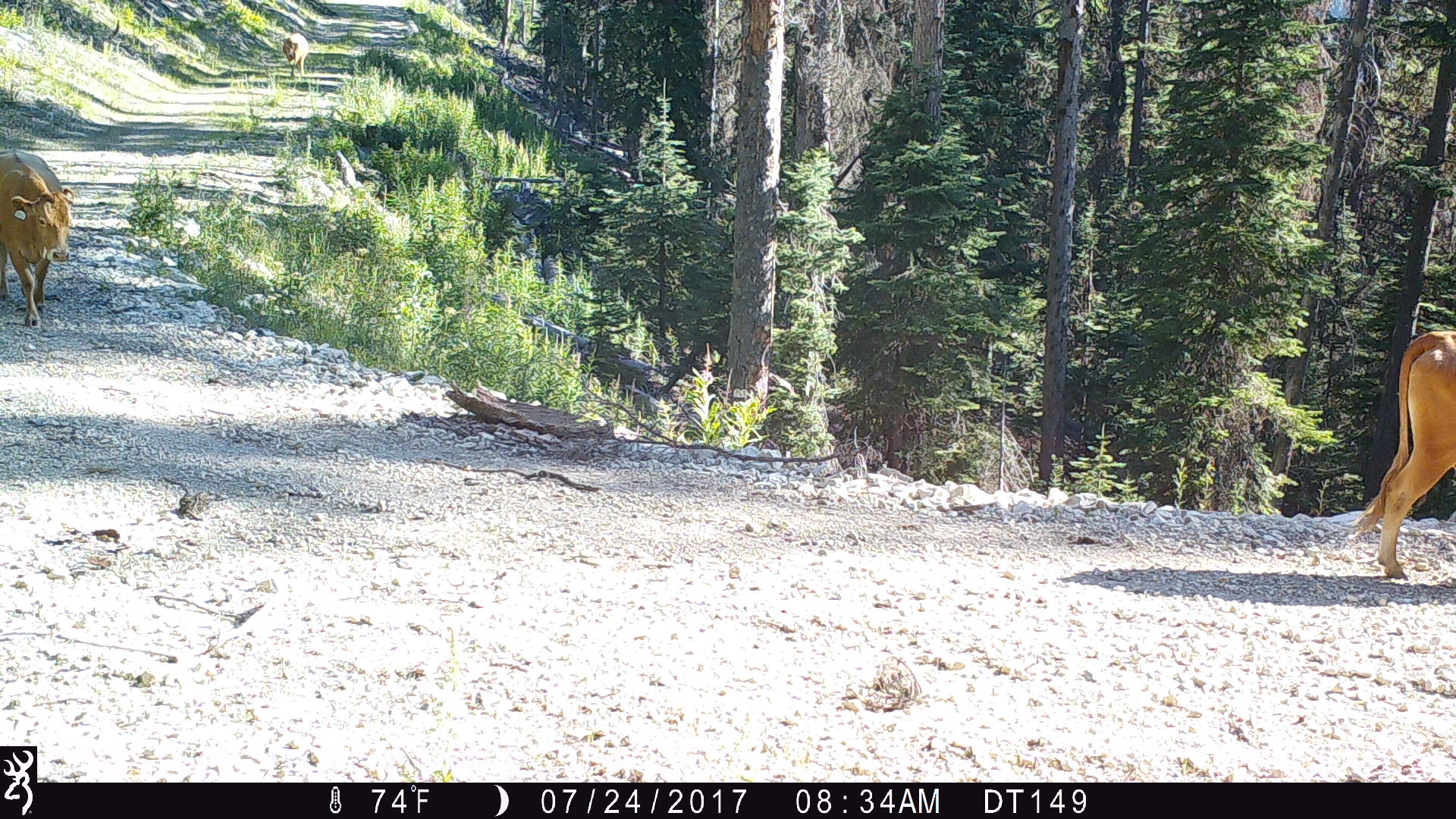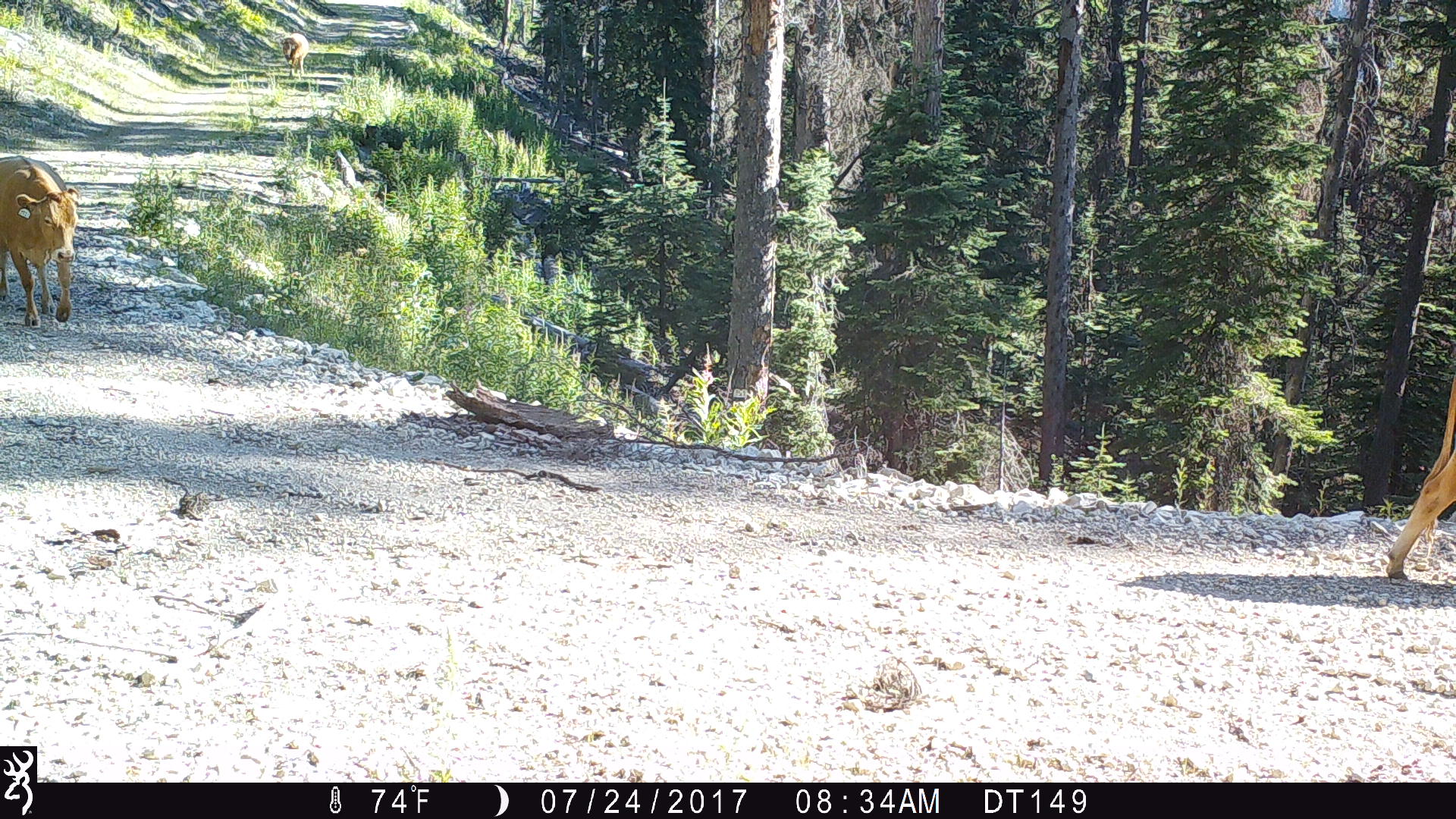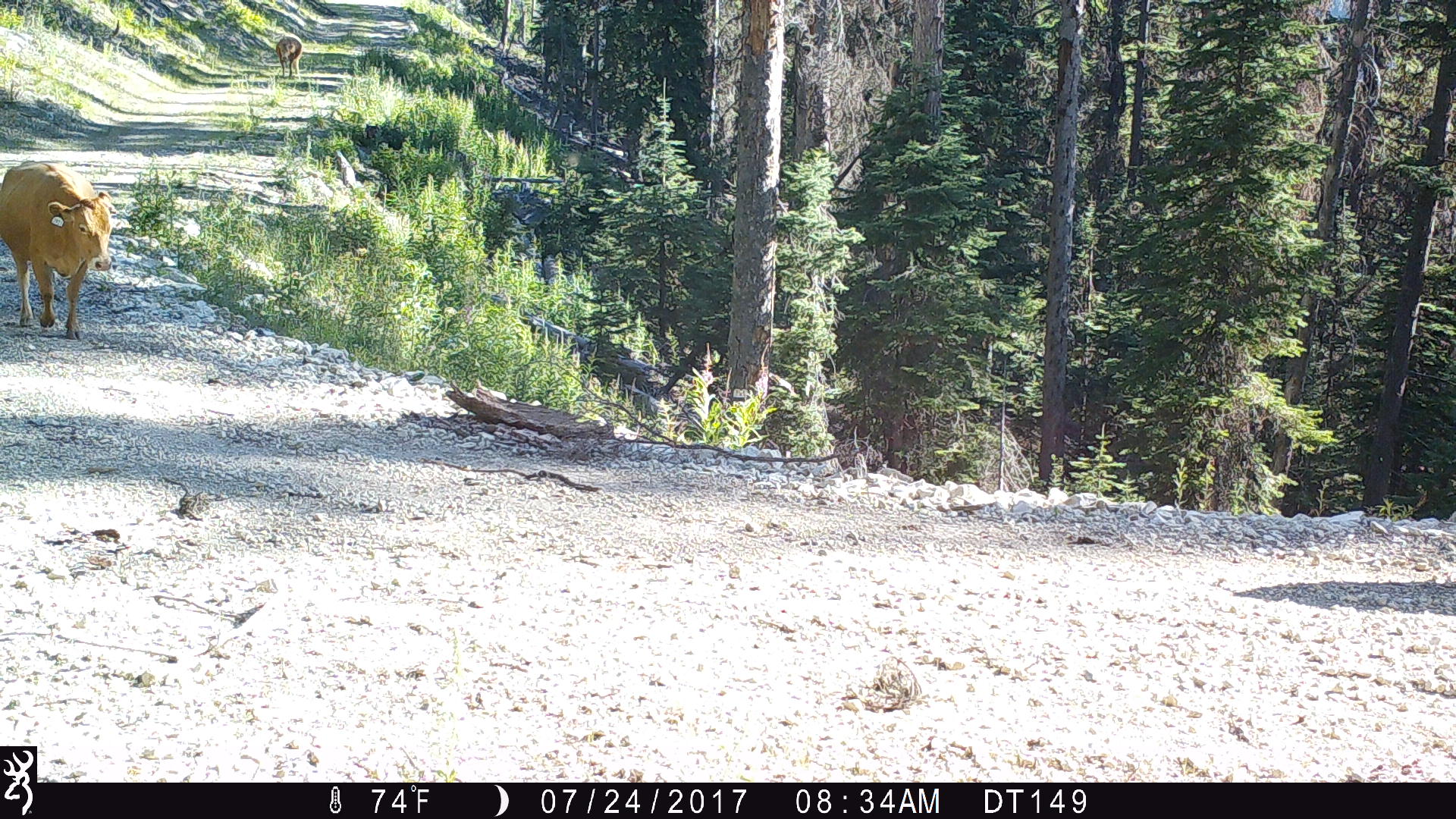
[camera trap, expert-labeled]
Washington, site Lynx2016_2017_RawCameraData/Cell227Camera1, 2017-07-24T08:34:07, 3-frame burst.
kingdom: Animalia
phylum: Chordata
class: Mammalia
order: Artiodactyla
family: Bovidae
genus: Bos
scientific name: Bos taurus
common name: domestic cattle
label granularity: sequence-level